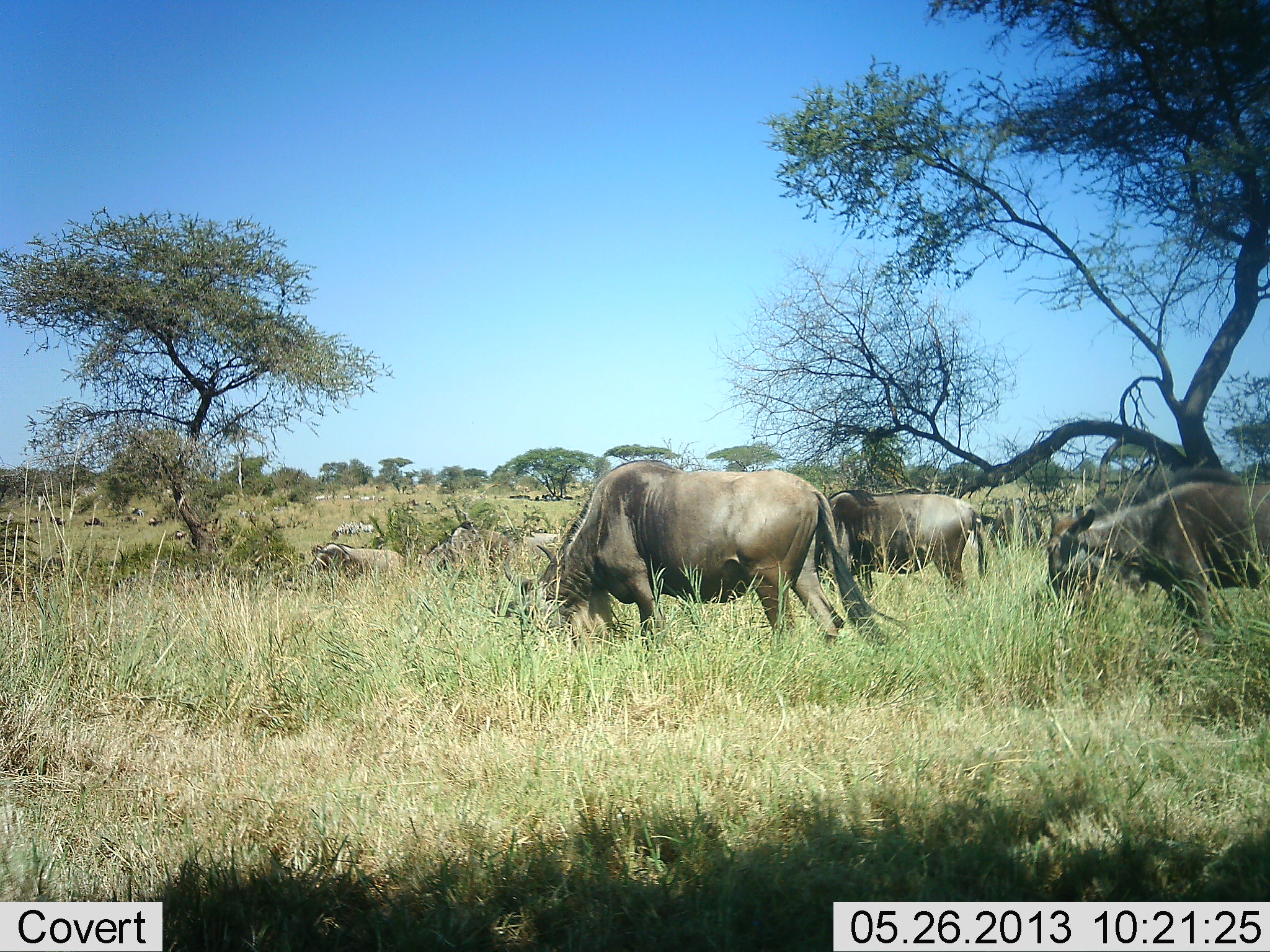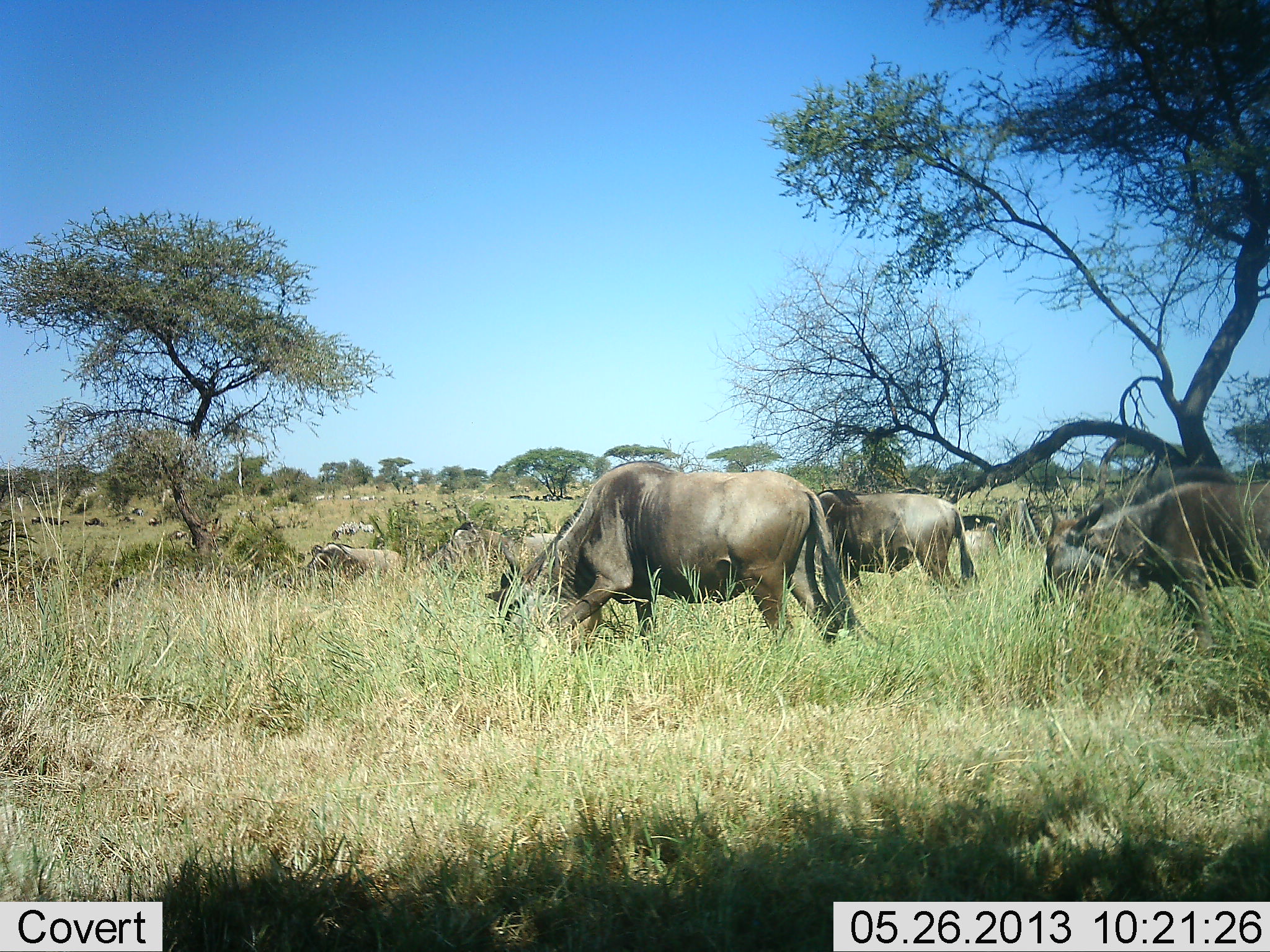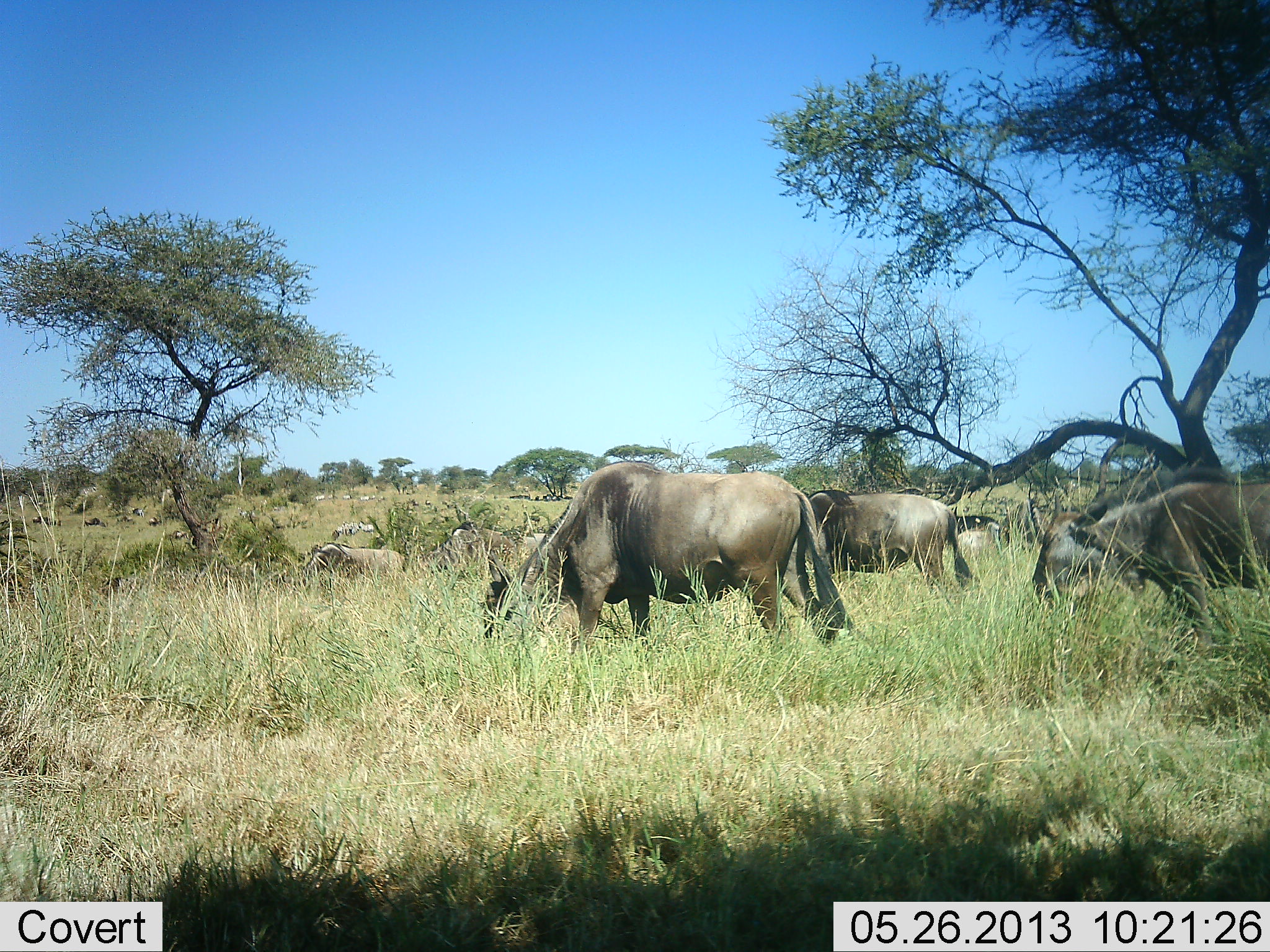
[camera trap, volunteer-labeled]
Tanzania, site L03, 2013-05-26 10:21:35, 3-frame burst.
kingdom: Animalia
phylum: Chordata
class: Mammalia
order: Artiodactyla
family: Bovidae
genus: Connochaetes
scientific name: Connochaetes taurinus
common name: blue wildebeest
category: wildebeest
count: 11-50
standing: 35%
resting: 22%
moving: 48%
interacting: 9%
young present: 0%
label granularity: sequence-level